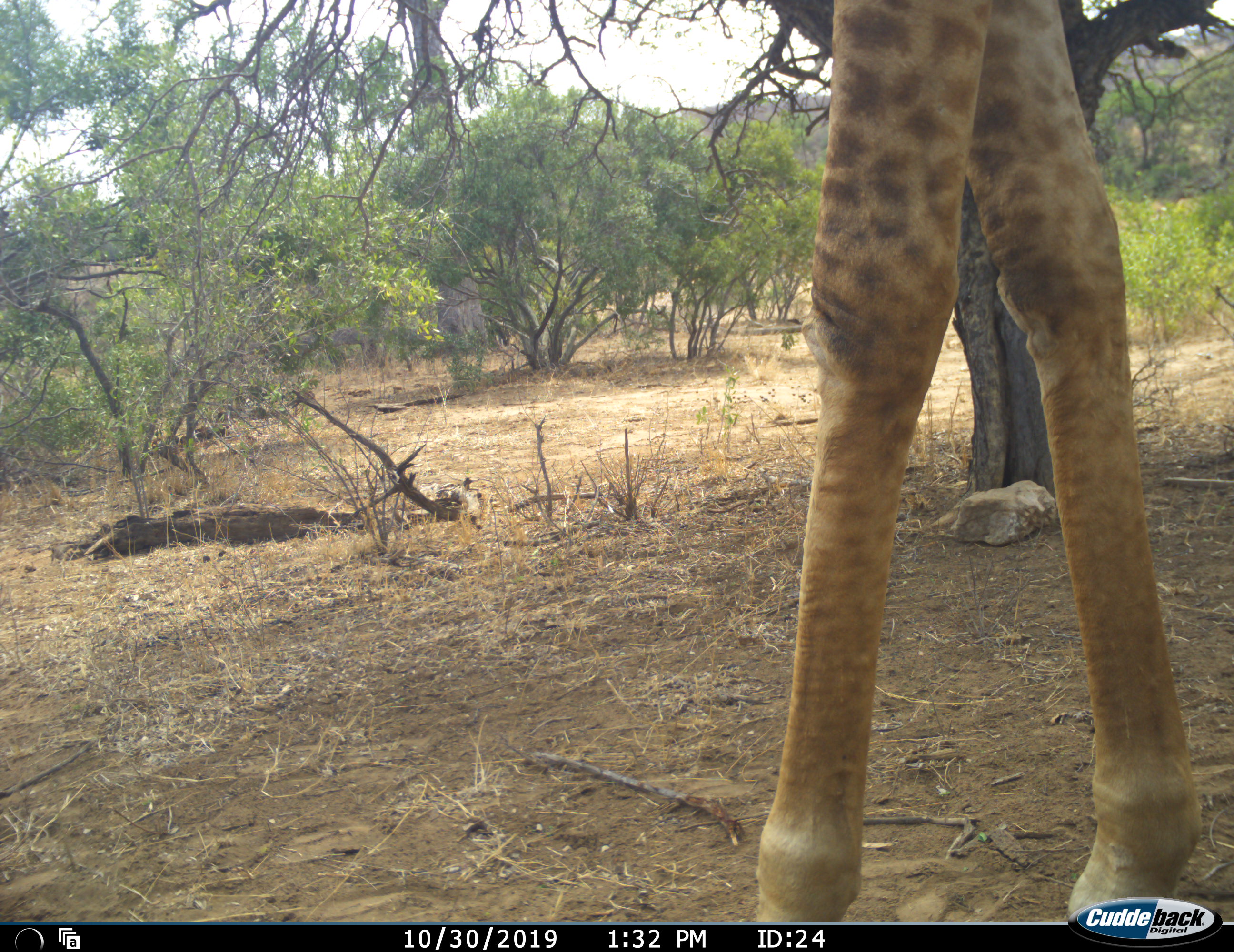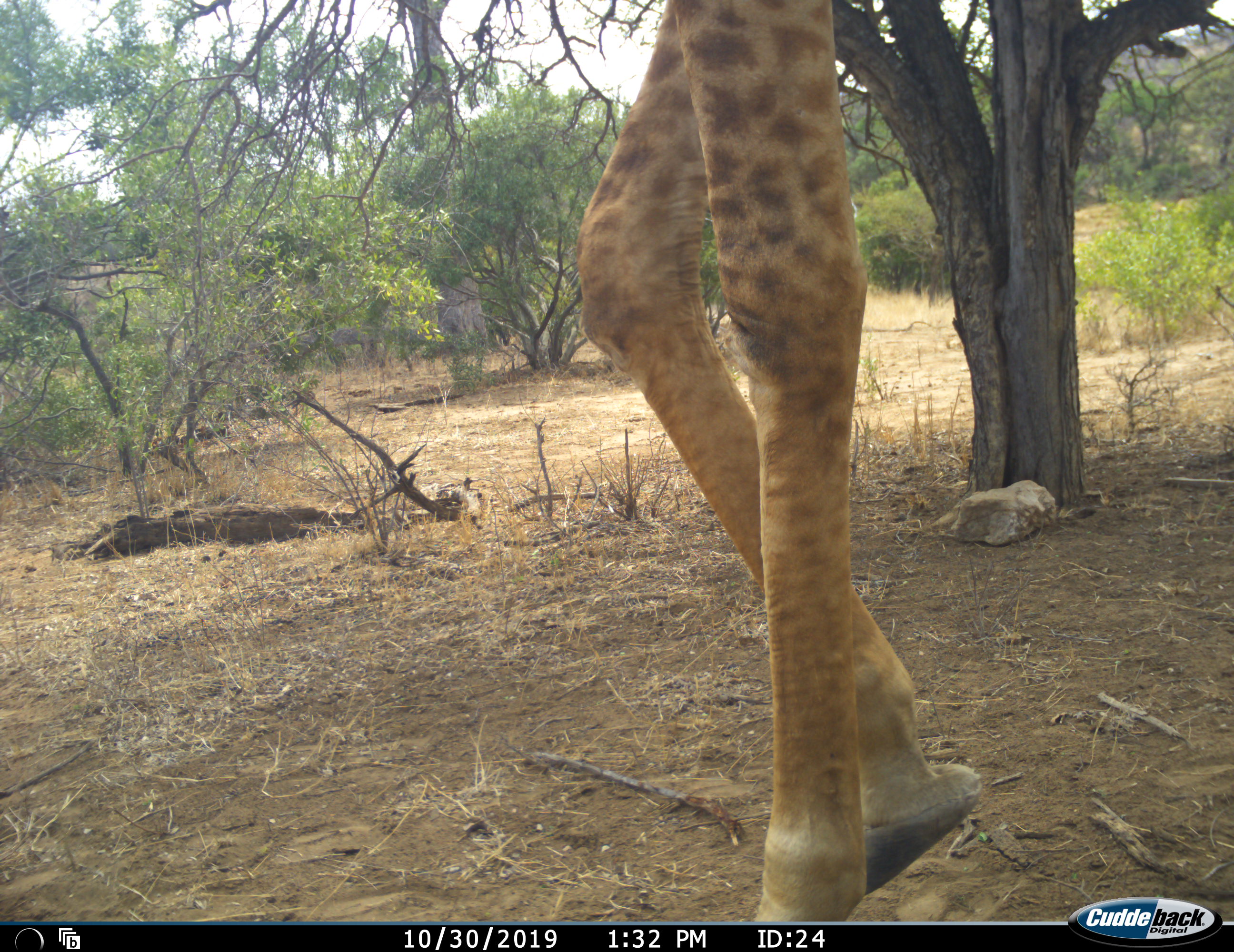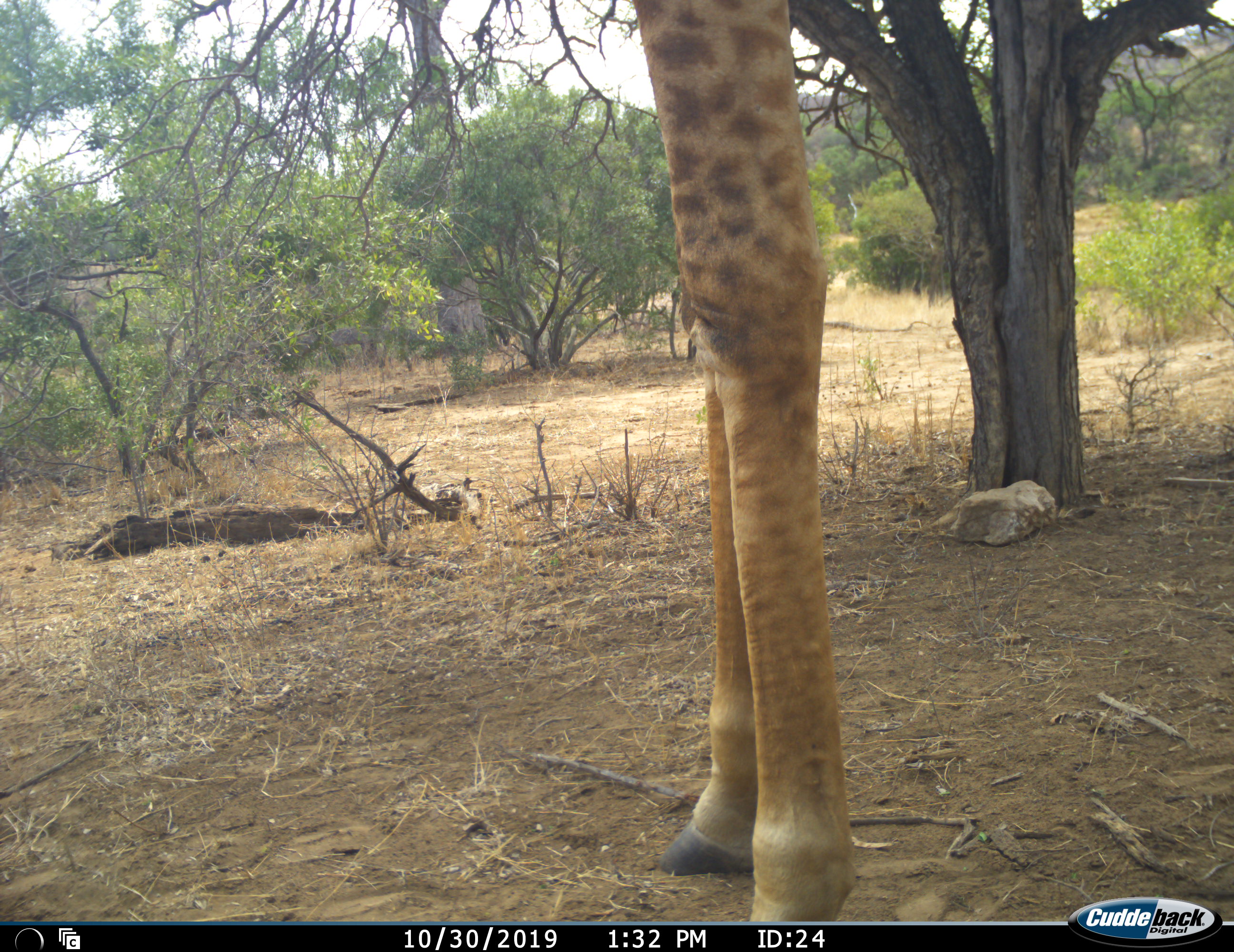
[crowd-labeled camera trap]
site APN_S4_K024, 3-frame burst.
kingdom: Animalia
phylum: Chordata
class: Mammalia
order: Artiodactyla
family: Giraffidae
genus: Giraffa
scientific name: Giraffa camelopardalis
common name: giraffe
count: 1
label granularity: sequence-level